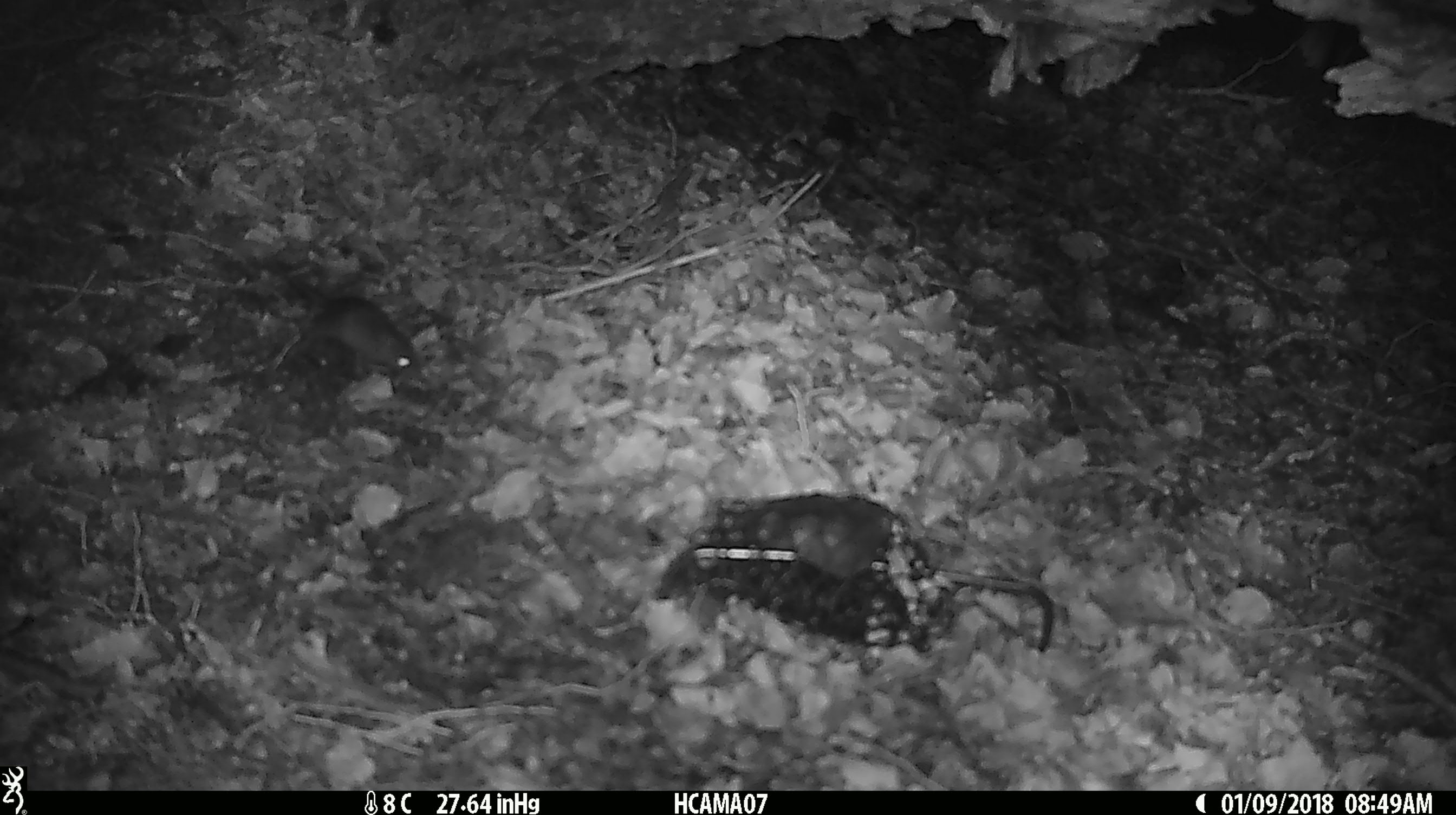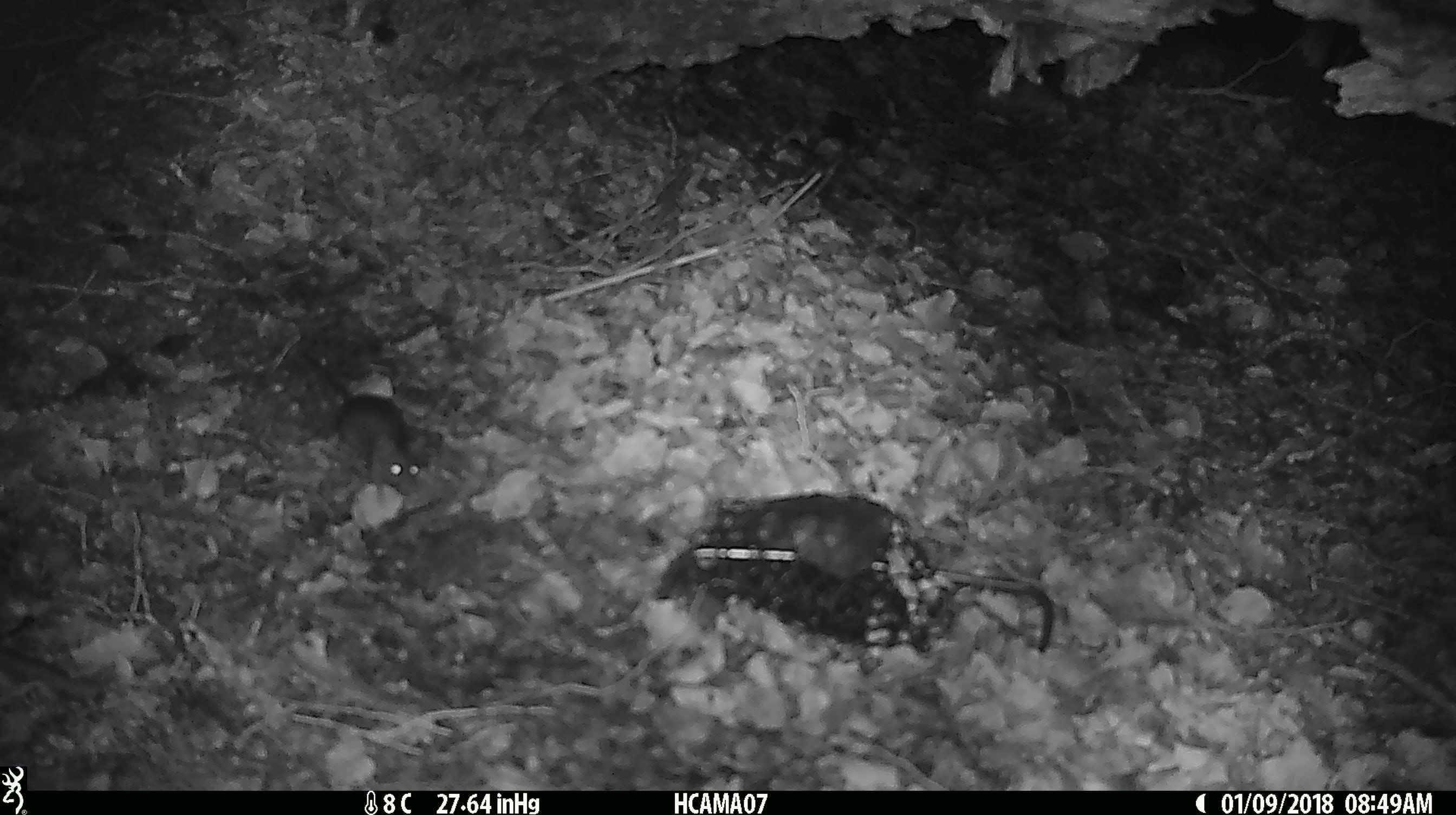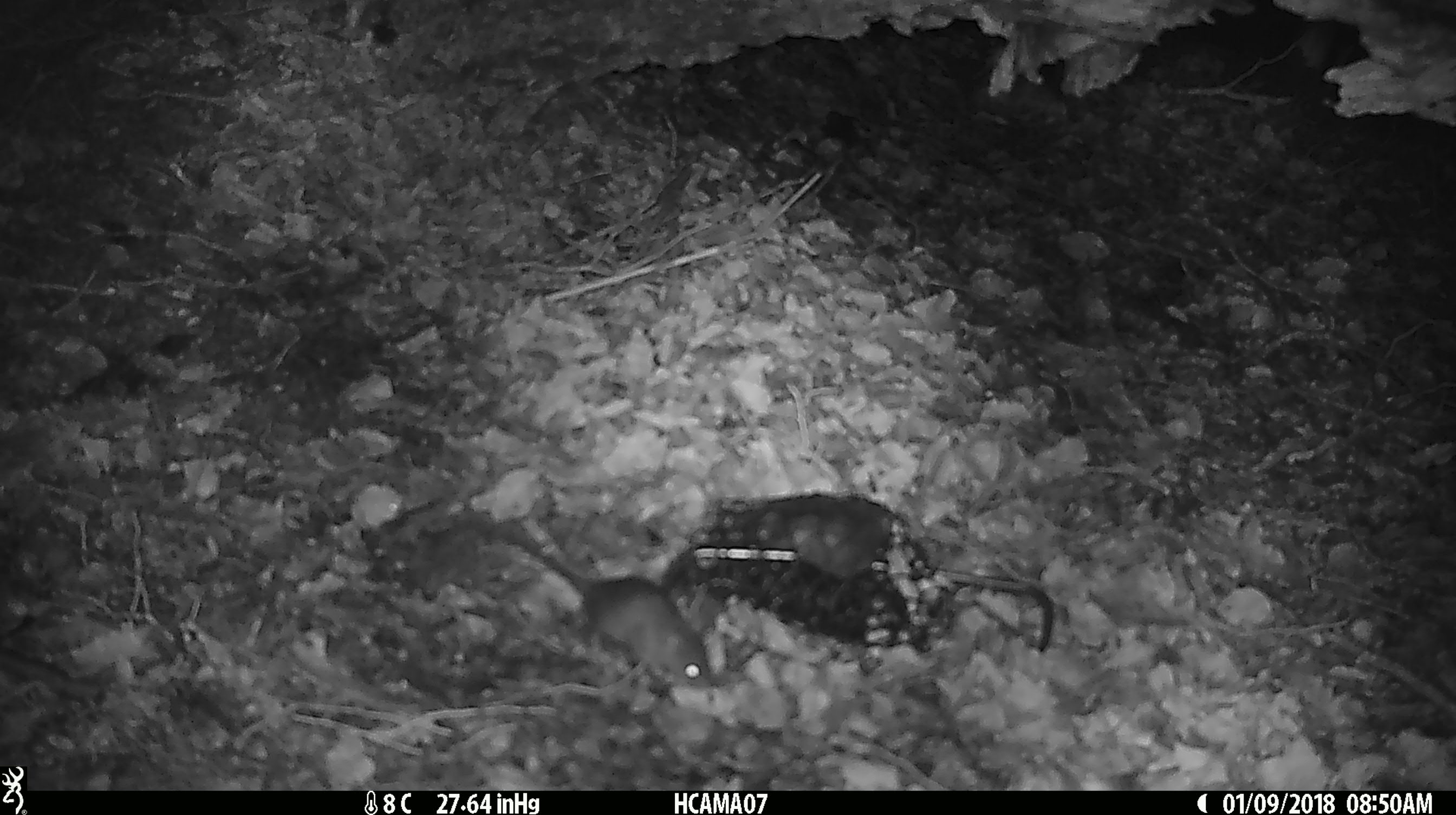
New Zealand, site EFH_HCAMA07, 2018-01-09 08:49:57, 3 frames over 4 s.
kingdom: Animalia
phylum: Chordata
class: Mammalia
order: Rodentia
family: Muridae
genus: Mus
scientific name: Mus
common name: mouse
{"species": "mouse (Mus)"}